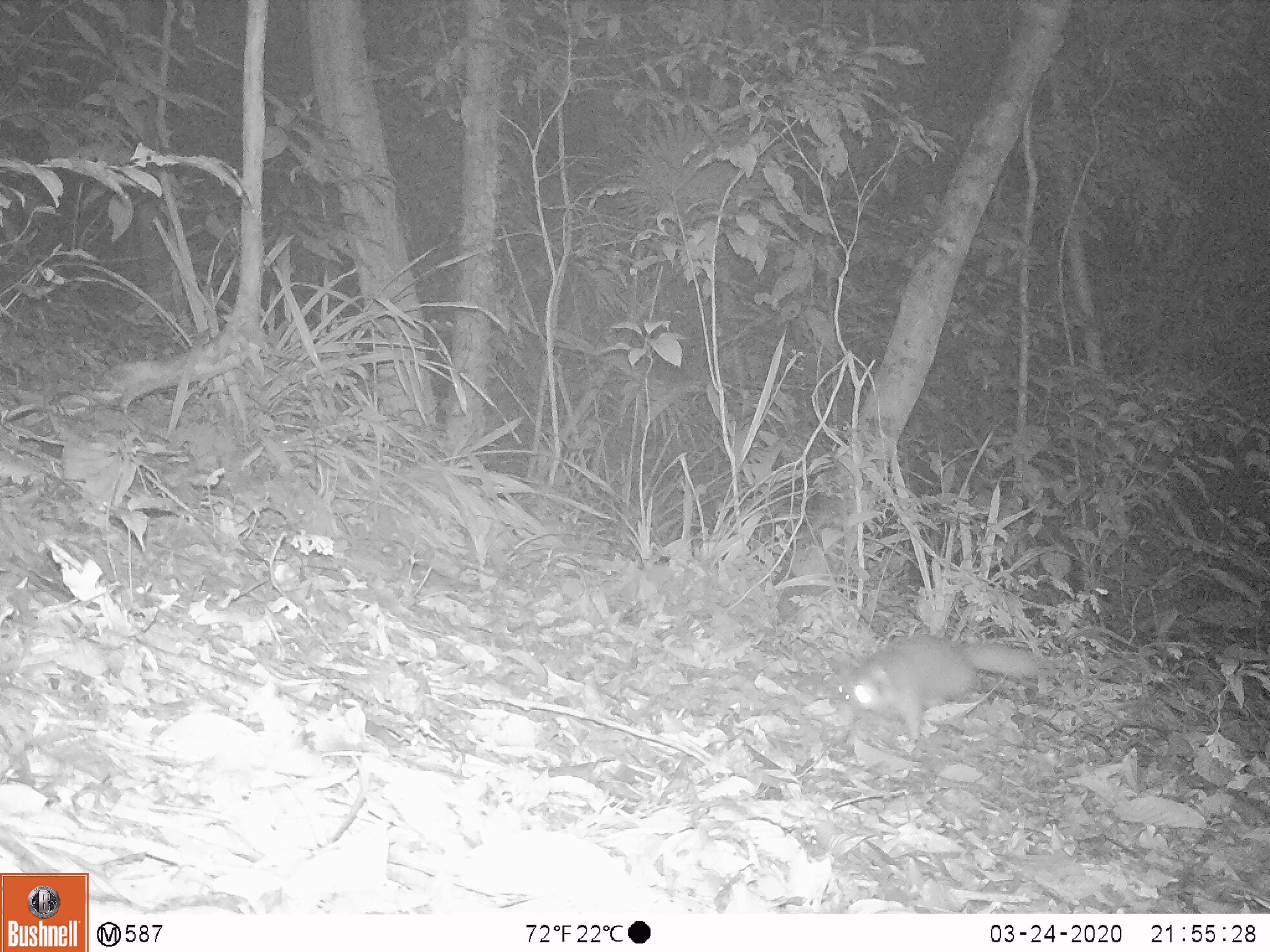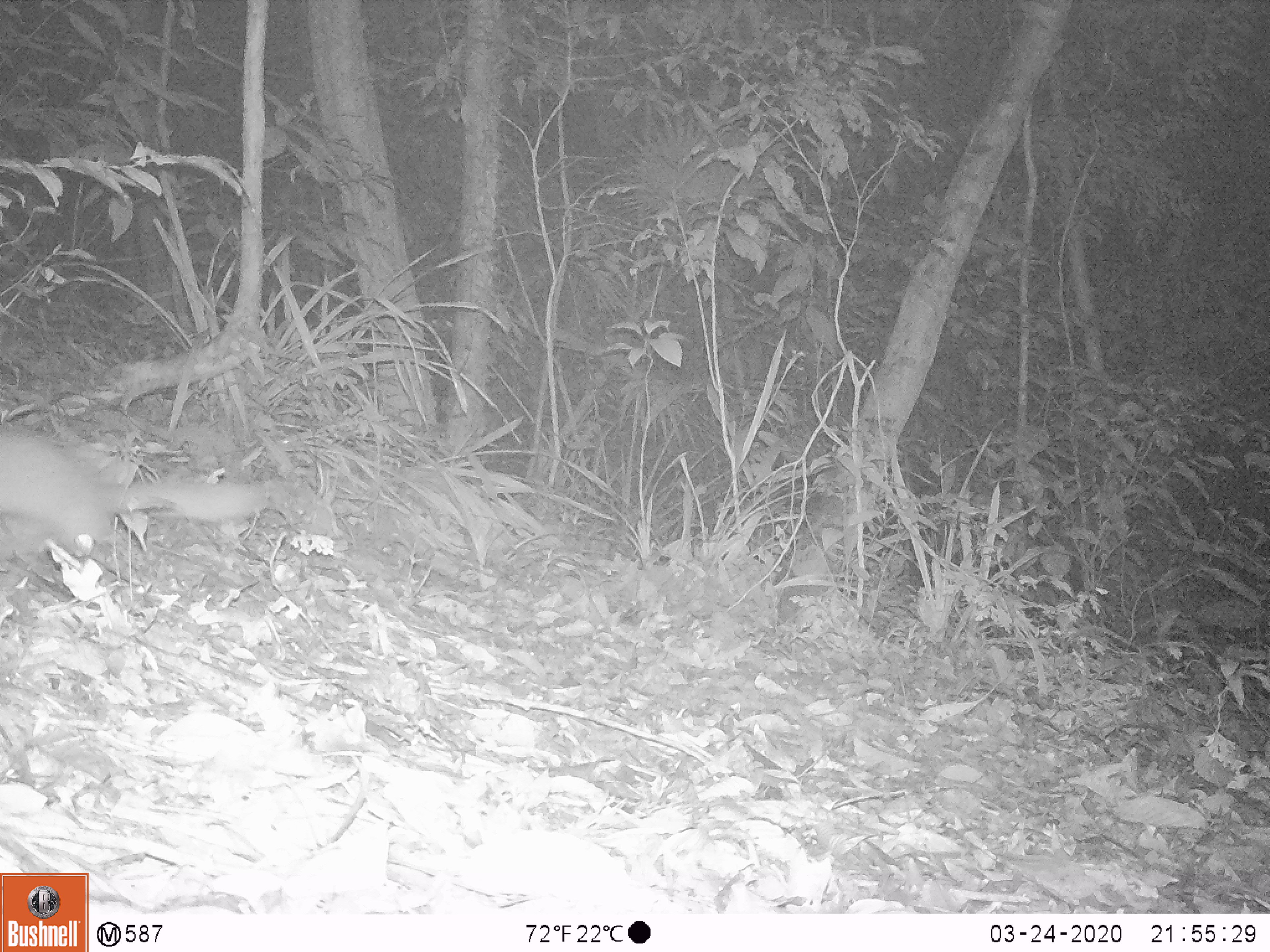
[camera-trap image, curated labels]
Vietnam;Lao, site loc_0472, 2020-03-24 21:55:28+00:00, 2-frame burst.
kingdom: Animalia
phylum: Chordata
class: Mammalia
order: Carnivora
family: Mustelidae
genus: Melogale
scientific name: Melogale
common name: ferret badger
Ferret badger (Melogale). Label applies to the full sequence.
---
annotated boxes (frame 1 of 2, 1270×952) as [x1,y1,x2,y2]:
ferret badger: [830,632,1039,745]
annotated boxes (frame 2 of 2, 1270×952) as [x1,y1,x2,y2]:
ferret badger: [0,418,274,566]